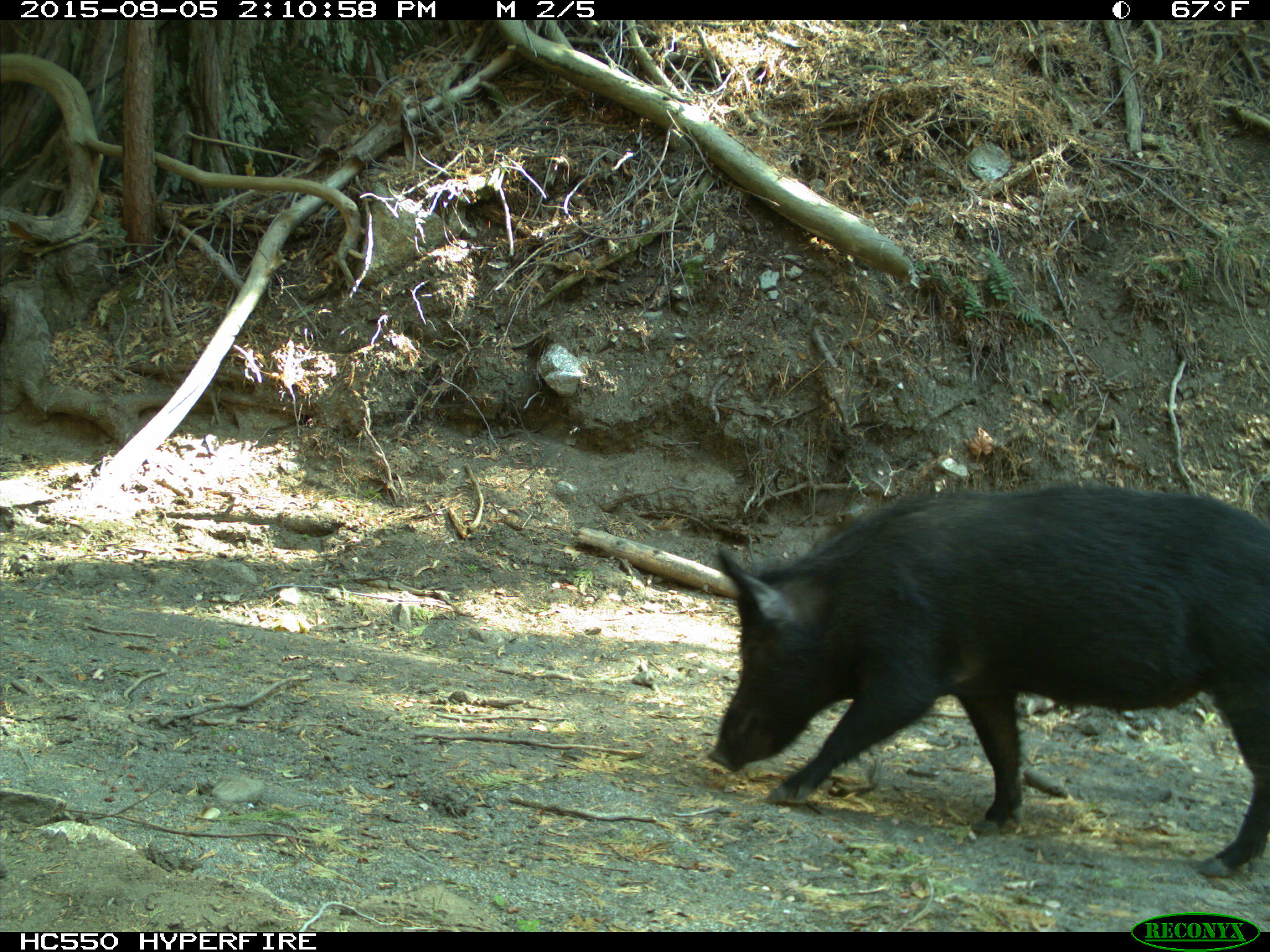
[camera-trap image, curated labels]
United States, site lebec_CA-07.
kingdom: Animalia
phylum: Chordata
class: Mammalia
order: Artiodactyla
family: Suidae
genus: Sus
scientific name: Sus scrofa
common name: wild boar